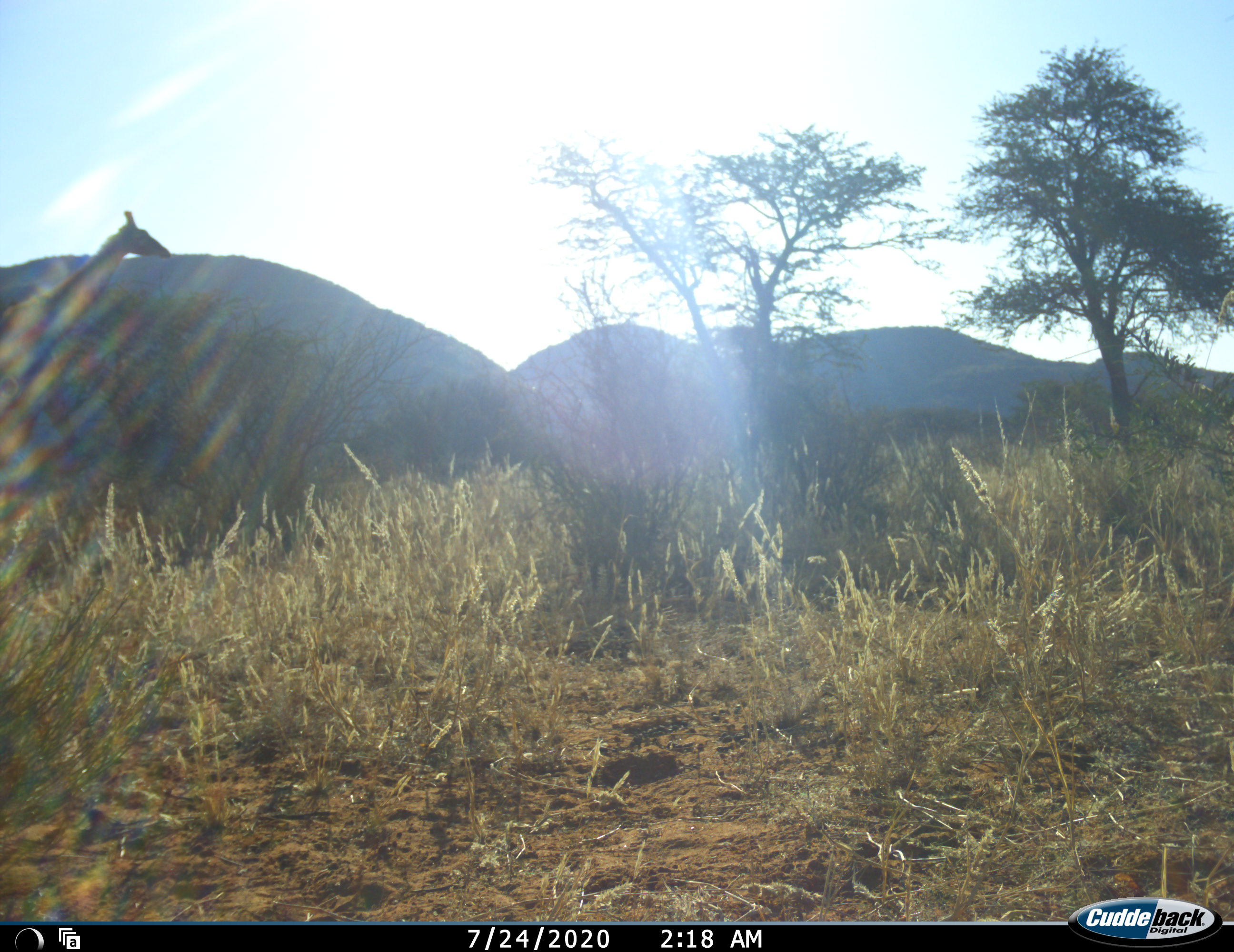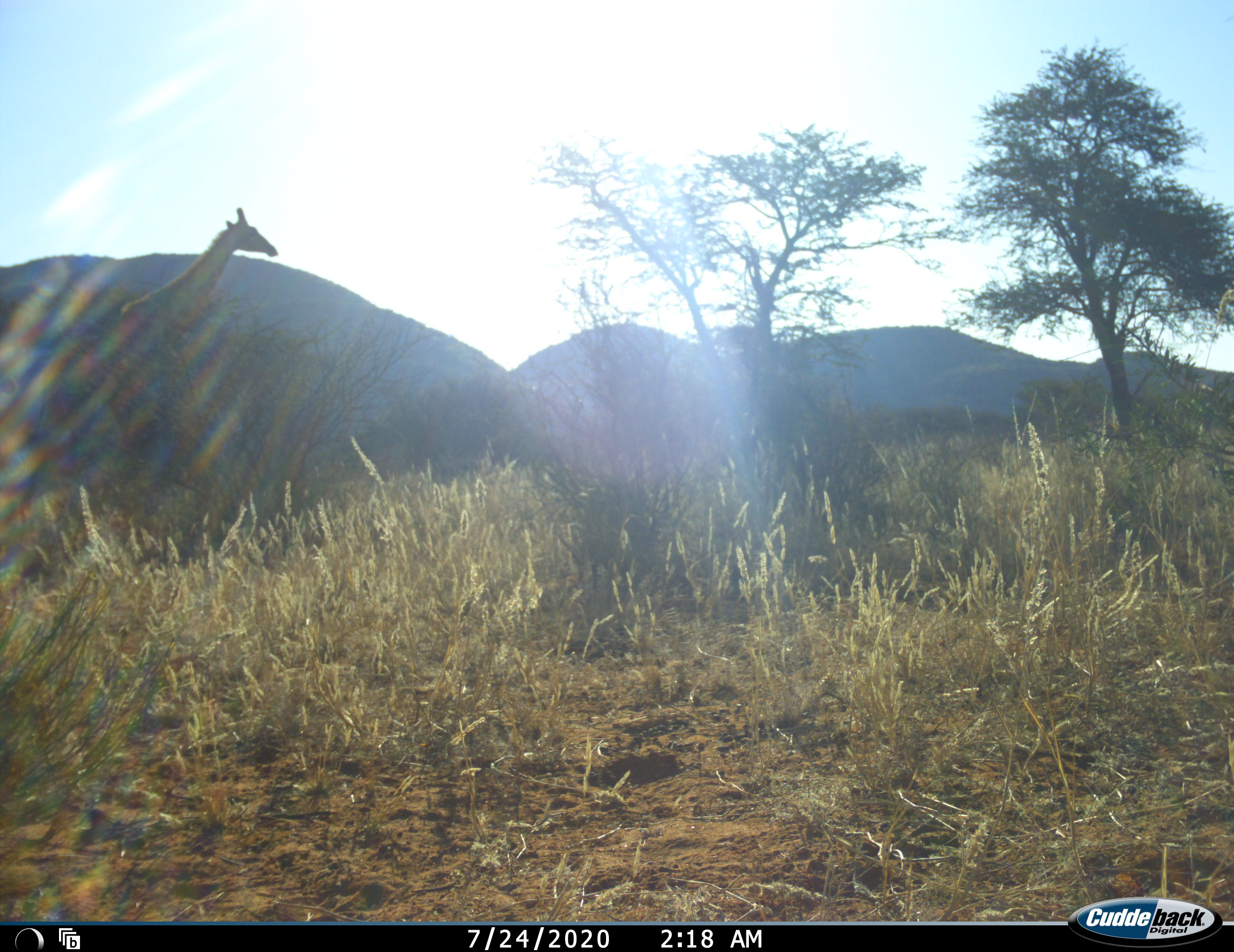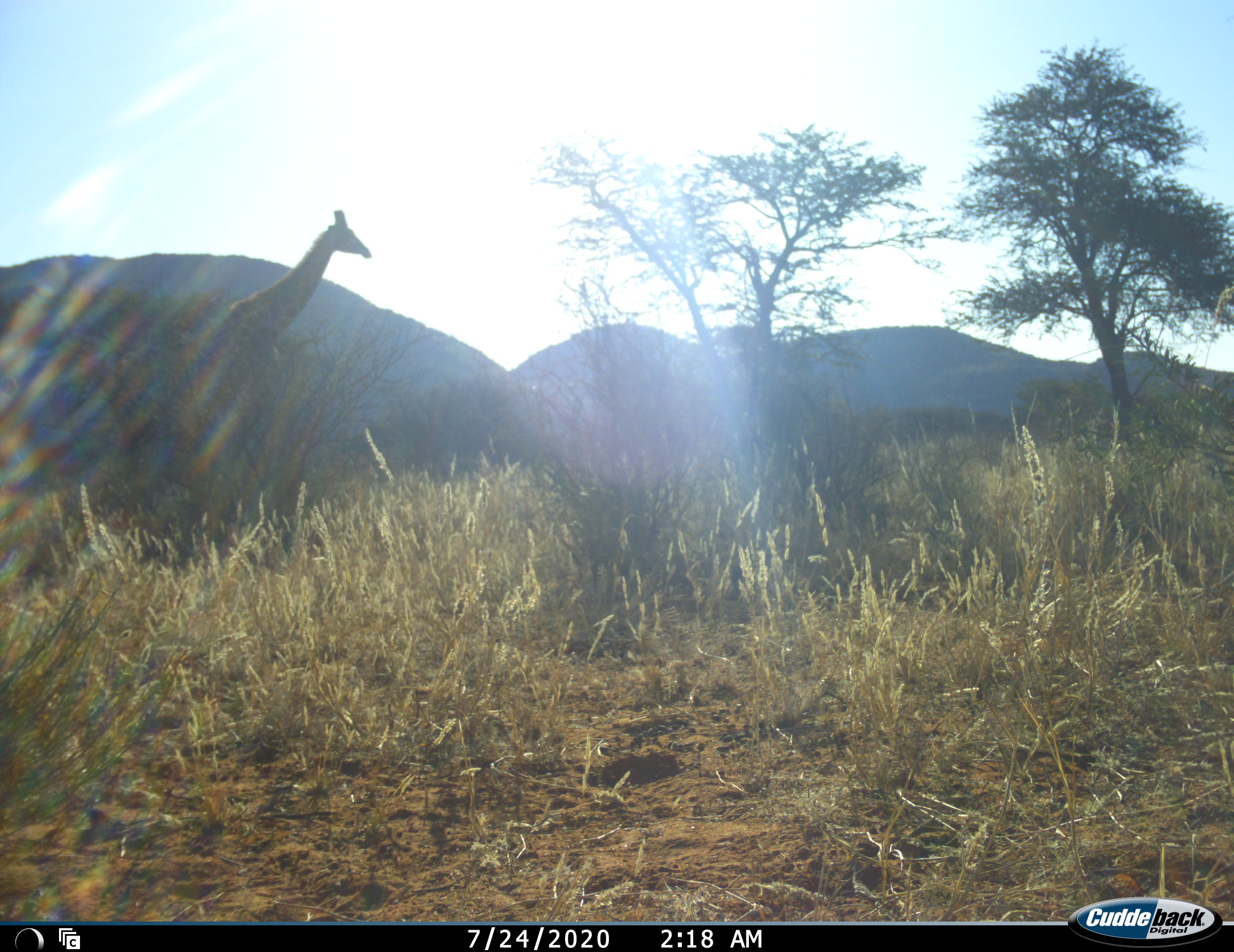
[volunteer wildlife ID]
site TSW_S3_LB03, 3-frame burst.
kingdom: Animalia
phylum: Chordata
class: Mammalia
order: Artiodactyla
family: Giraffidae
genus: Giraffa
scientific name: Giraffa camelopardalis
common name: giraffe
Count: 1.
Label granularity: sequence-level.